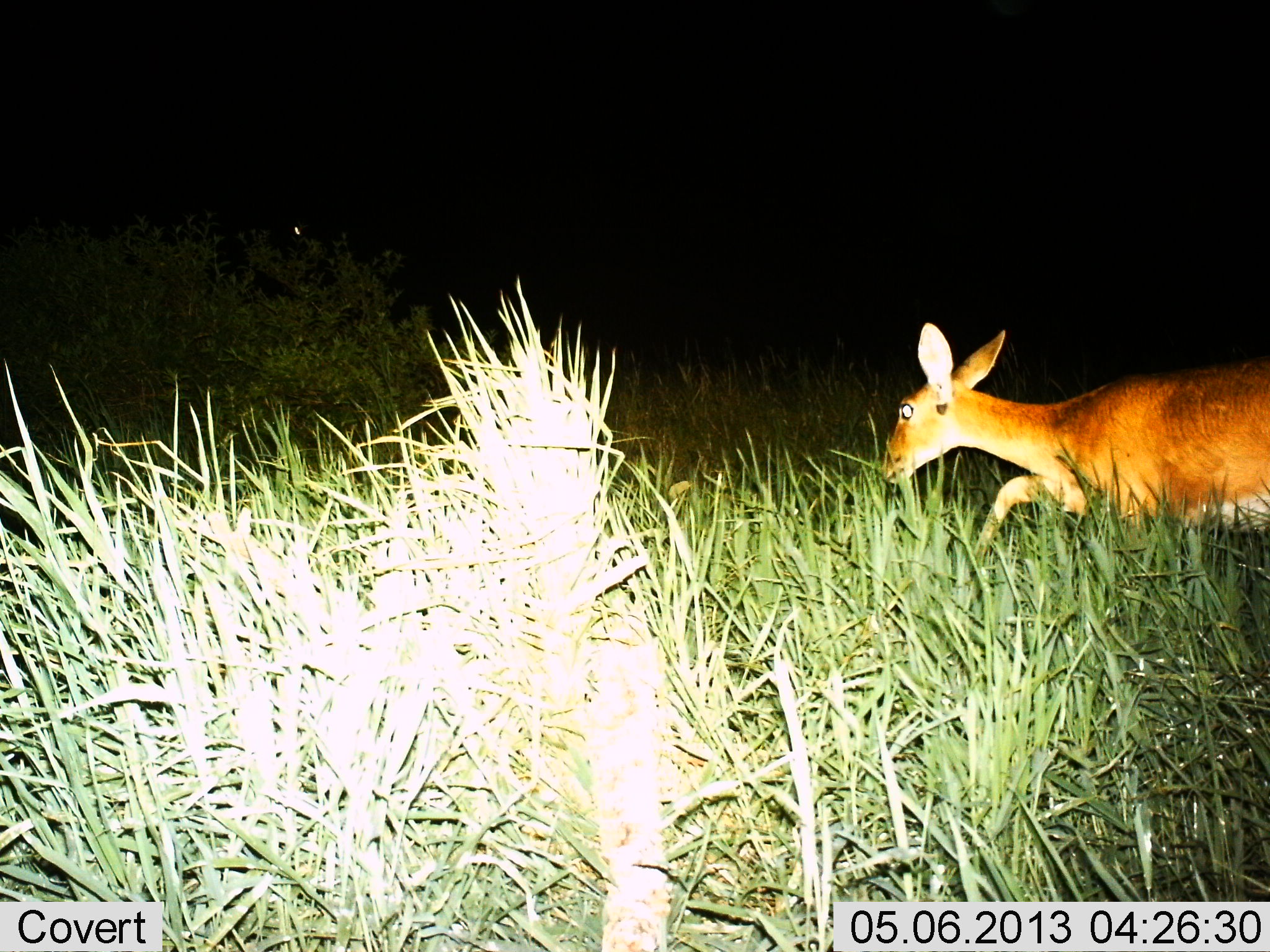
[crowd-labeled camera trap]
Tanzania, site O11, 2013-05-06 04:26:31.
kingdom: Animalia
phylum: Chordata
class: Mammalia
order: Artiodactyla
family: Bovidae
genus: Redunca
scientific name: Redunca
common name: reedbuck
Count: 1.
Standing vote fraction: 5%.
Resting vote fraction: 0%.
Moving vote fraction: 95%.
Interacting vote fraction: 0%.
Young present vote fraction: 0%.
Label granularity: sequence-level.